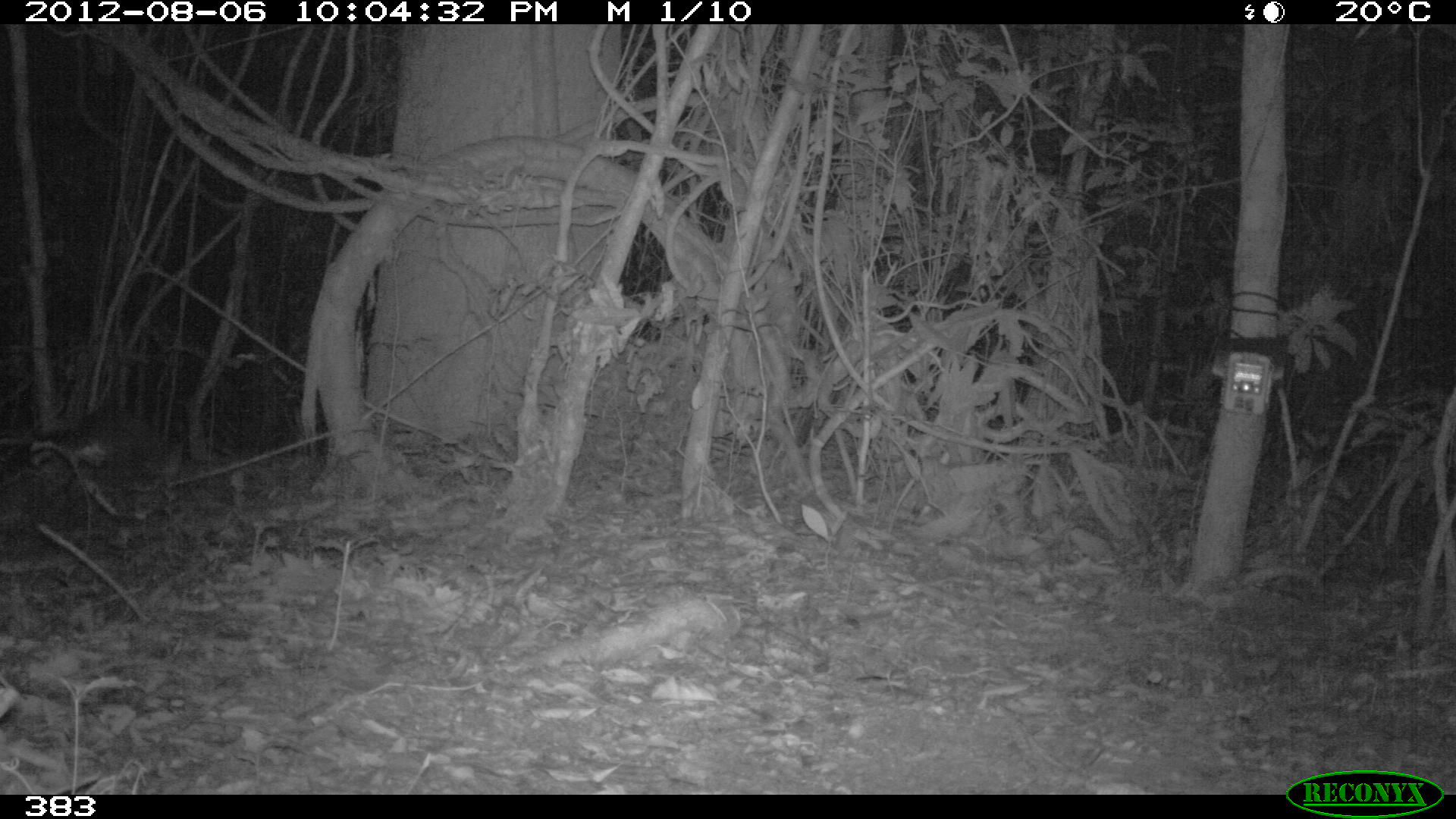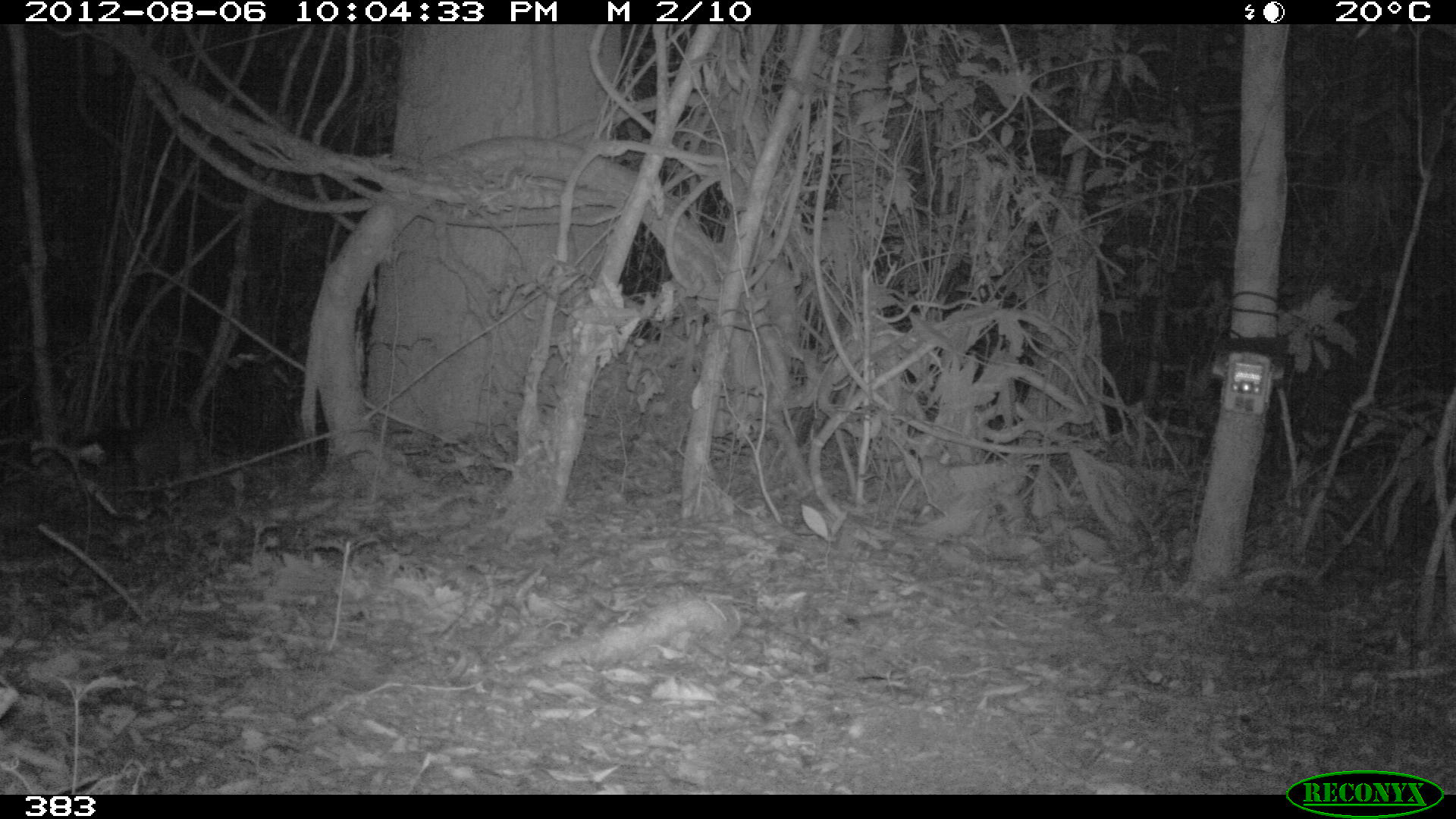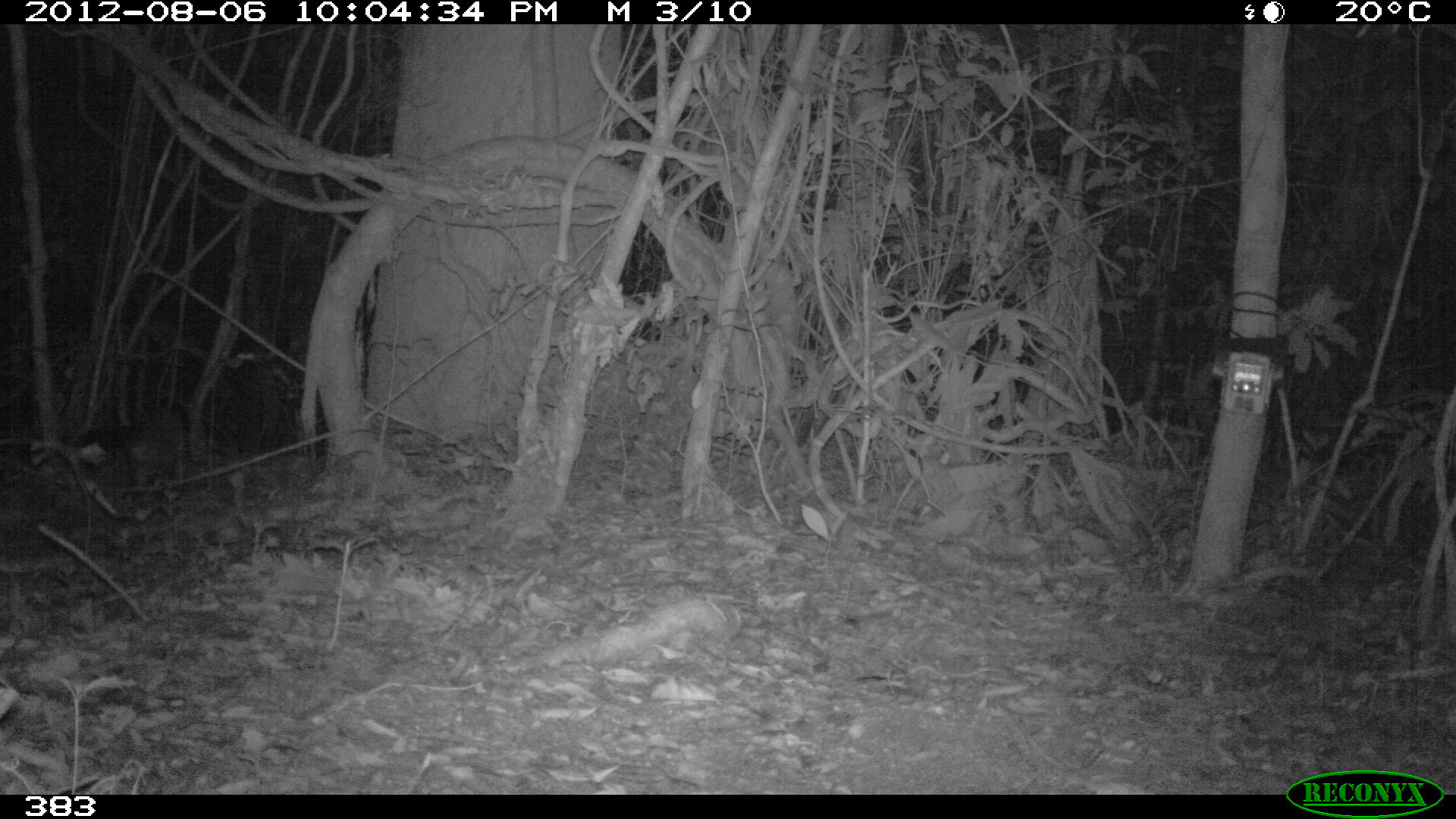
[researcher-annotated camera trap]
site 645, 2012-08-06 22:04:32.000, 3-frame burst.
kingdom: Animalia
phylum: Chordata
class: Mammalia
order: Carnivora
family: Procyonidae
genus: Nasua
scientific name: Nasua nasua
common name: south american coati